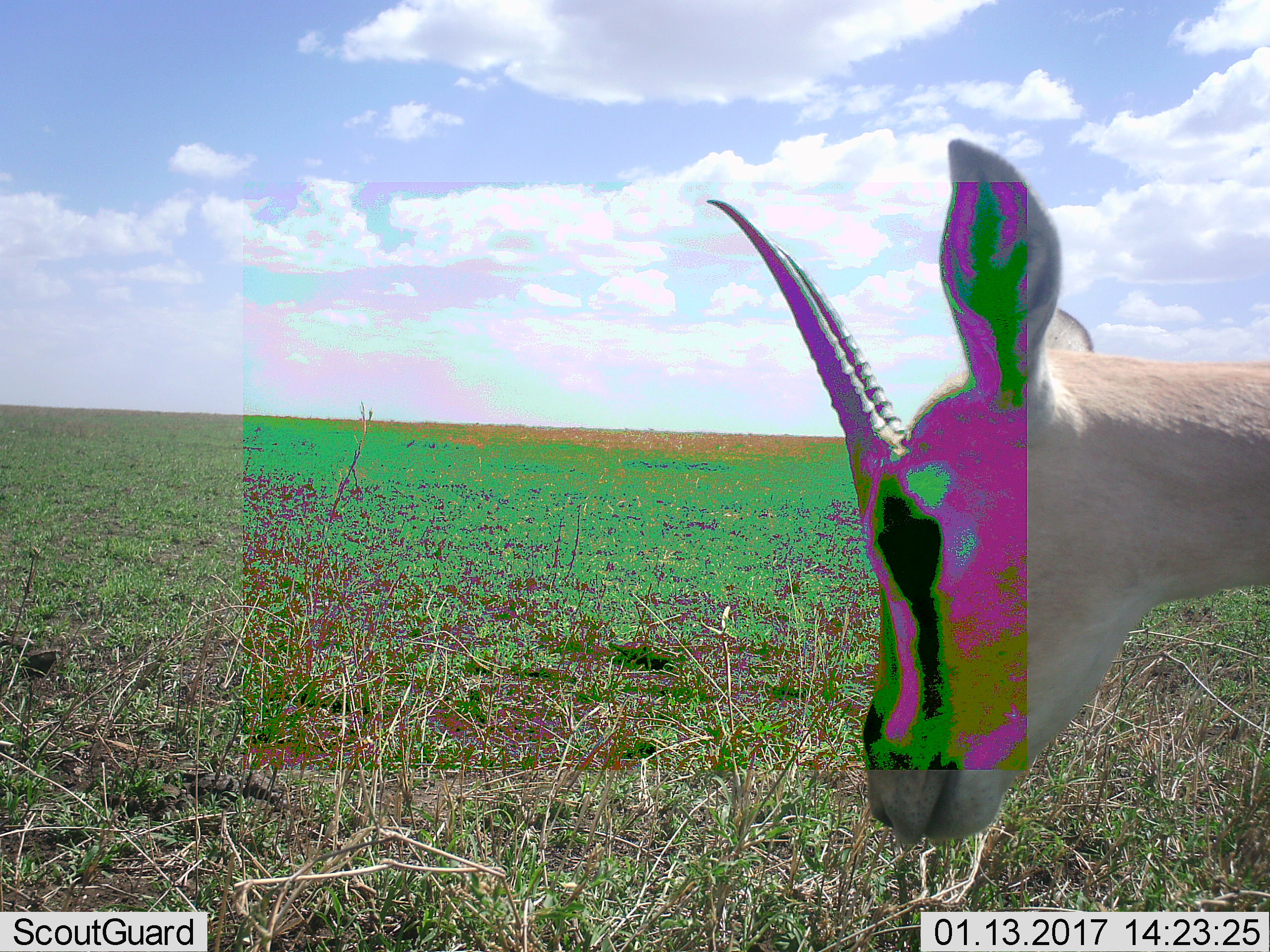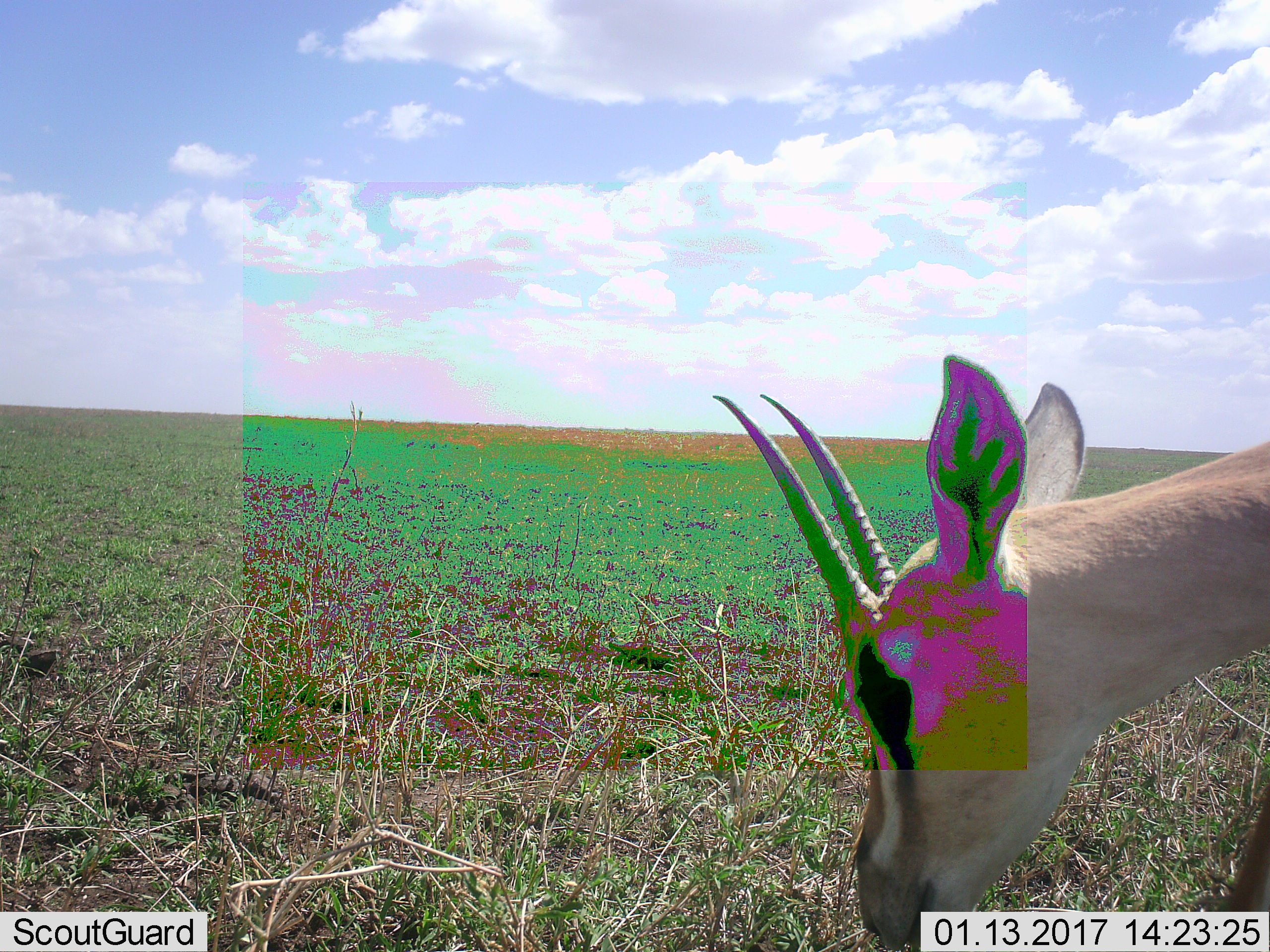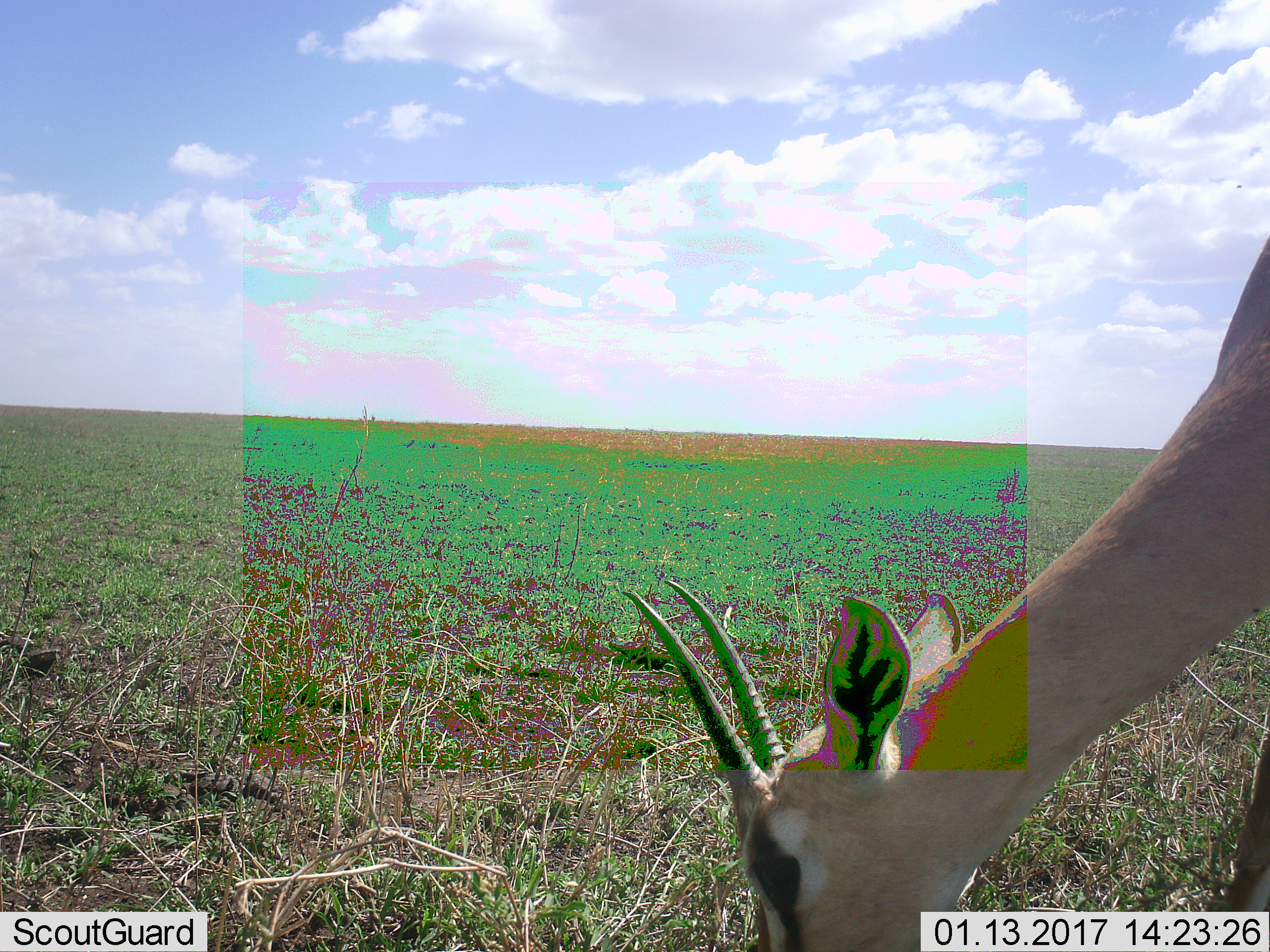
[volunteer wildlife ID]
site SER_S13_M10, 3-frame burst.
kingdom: Animalia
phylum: Chordata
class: Mammalia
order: Artiodactyla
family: Bovidae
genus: Nanger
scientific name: Nanger granti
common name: grant's gazelle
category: gazellegrants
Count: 1.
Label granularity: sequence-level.